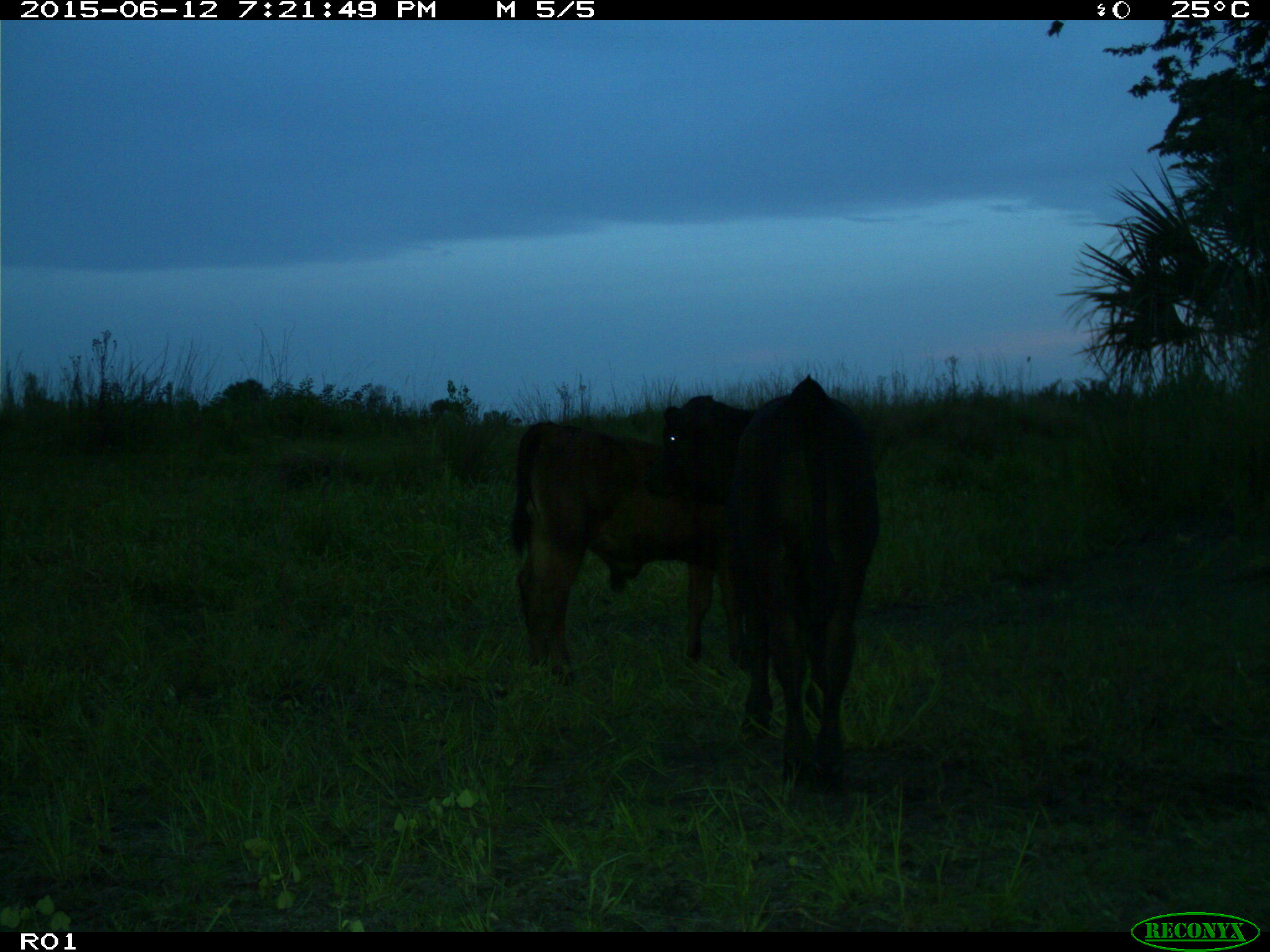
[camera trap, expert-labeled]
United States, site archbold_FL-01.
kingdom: Animalia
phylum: Chordata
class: Mammalia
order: Artiodactyla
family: Bovidae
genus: Bos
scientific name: Bos taurus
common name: domestic cow